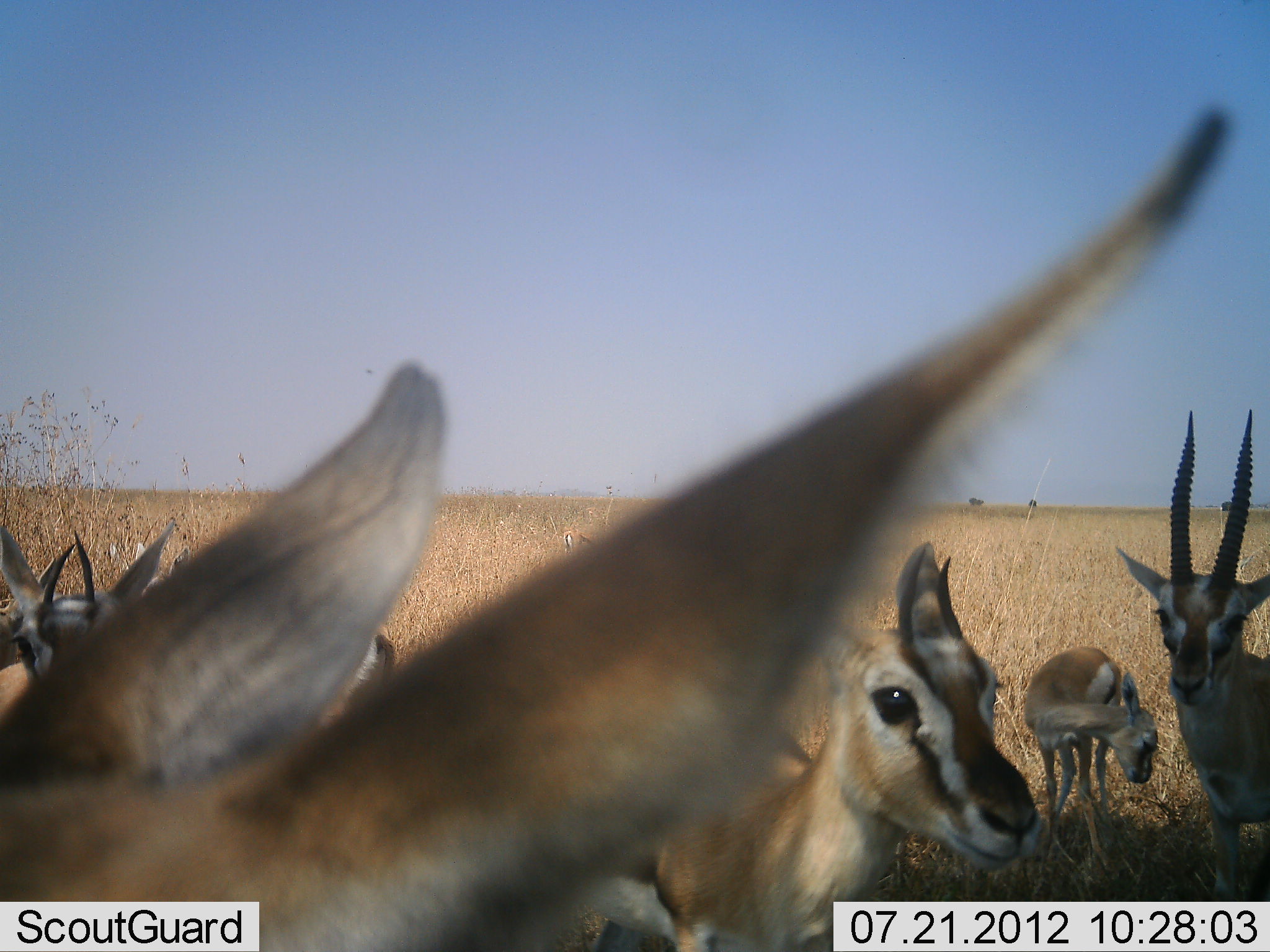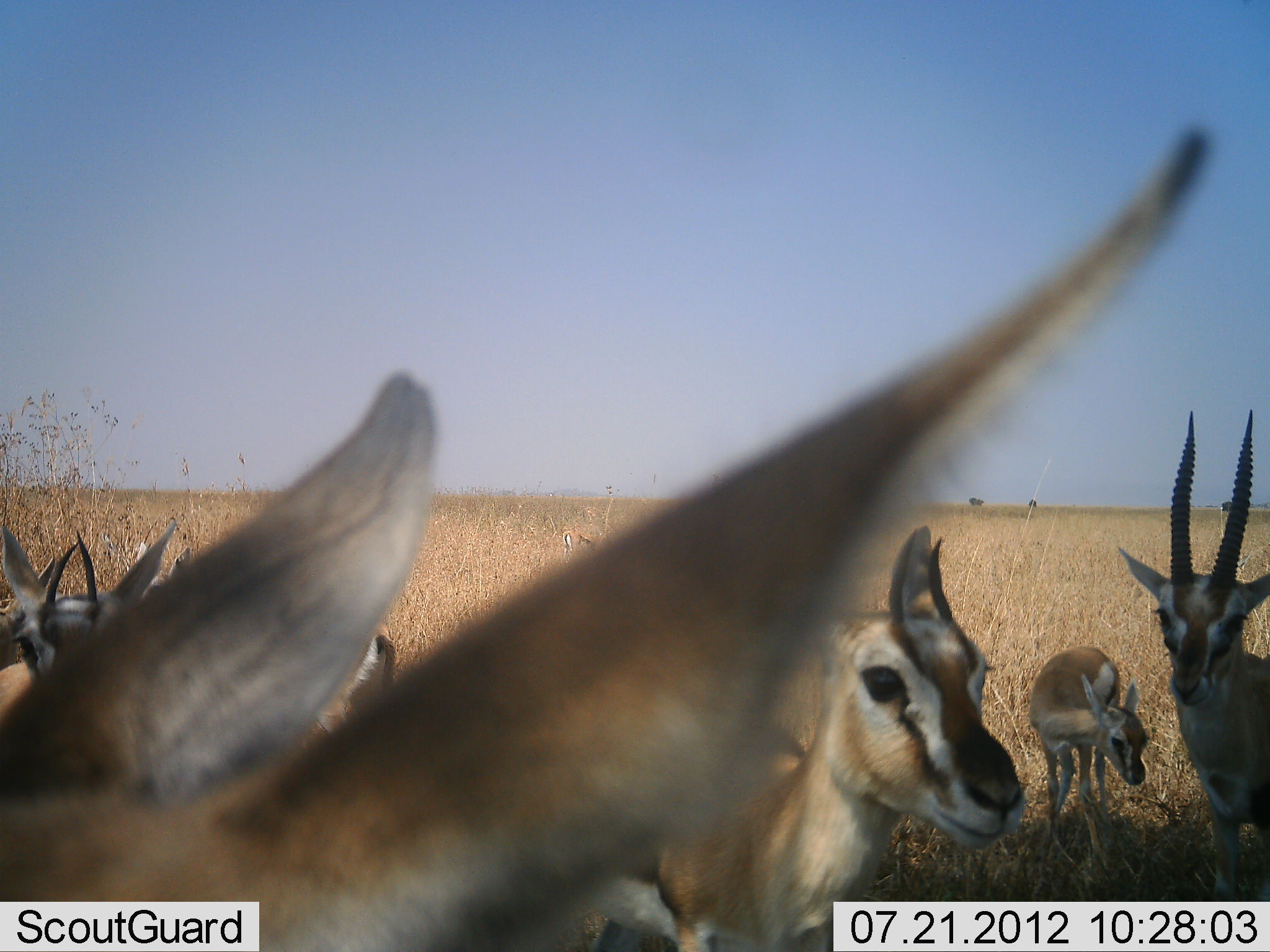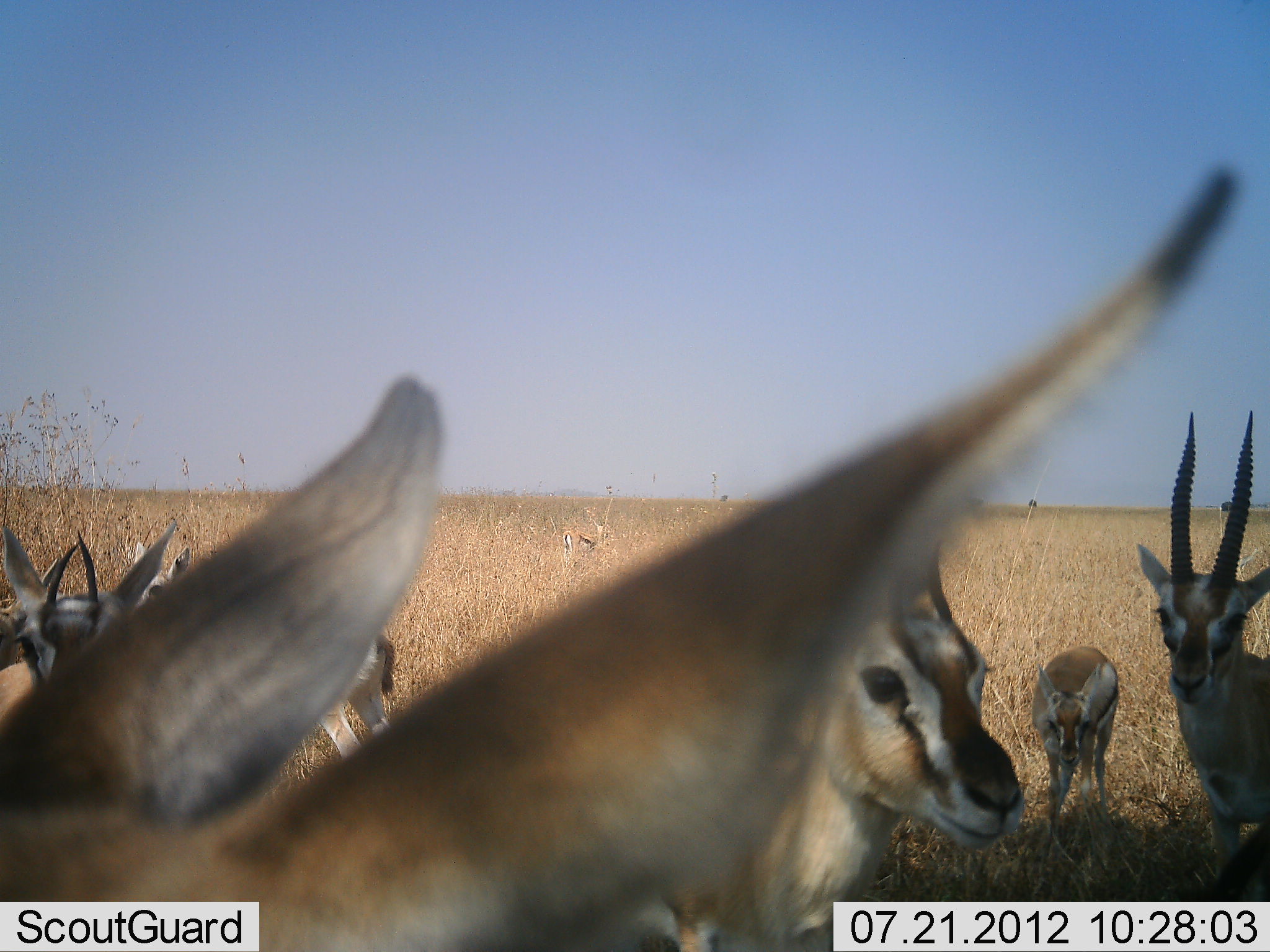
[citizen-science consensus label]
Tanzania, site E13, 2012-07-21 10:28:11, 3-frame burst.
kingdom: Animalia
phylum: Chordata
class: Mammalia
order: Artiodactyla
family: Bovidae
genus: Eudorcas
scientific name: Eudorcas thomsonii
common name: thomson's gazelle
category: gazellethomsons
Gazellethomsons (thomson's gazelle) (Eudorcas thomsonii), count 7. Behavior (volunteer vote fractions): standing 100%, resting 10%, moving 10%, interacting 10%. Young present (vote fraction): 40%. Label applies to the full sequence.